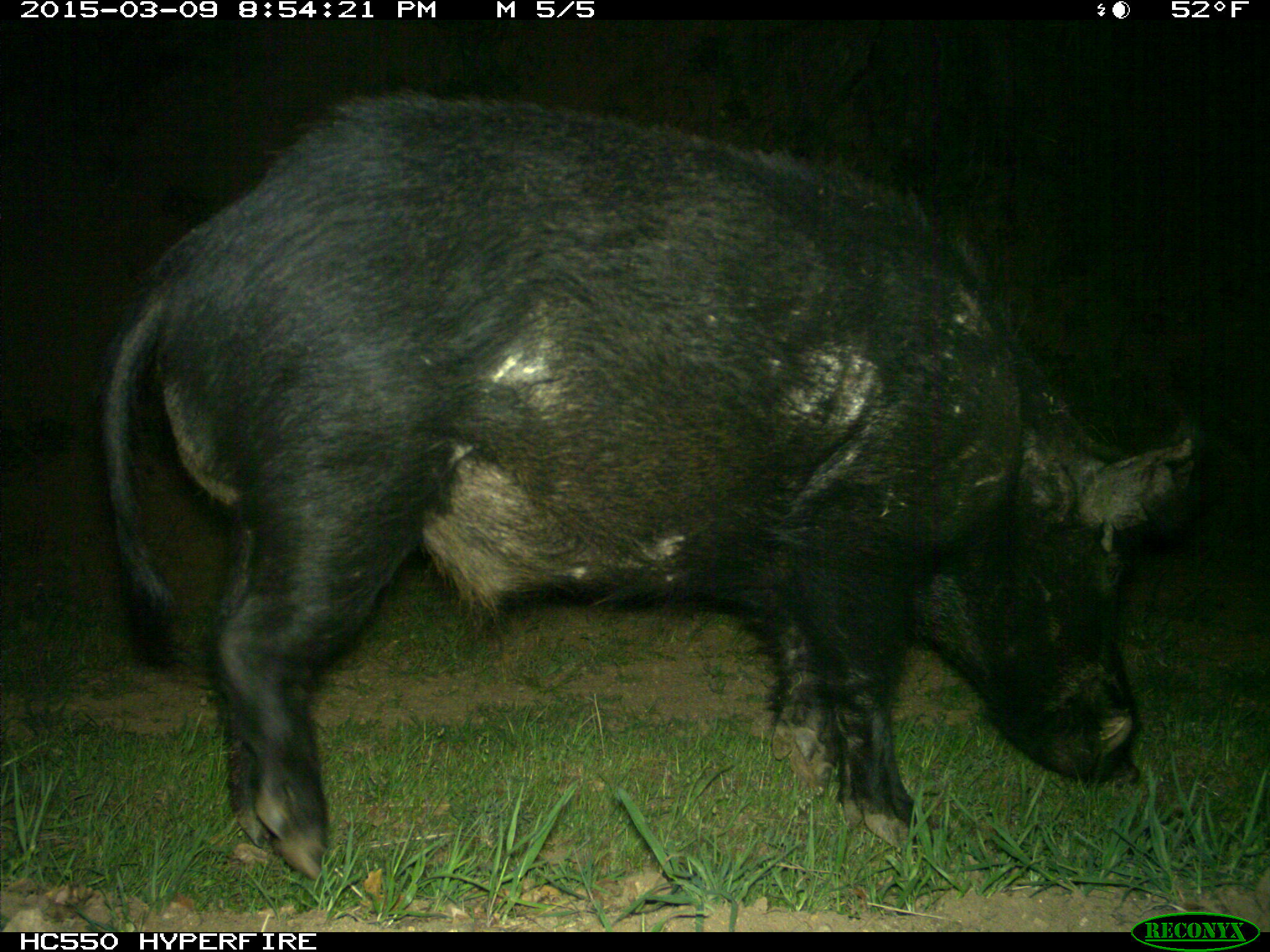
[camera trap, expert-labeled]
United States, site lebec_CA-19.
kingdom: Animalia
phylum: Chordata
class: Mammalia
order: Artiodactyla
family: Suidae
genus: Sus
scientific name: Sus scrofa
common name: wild boar